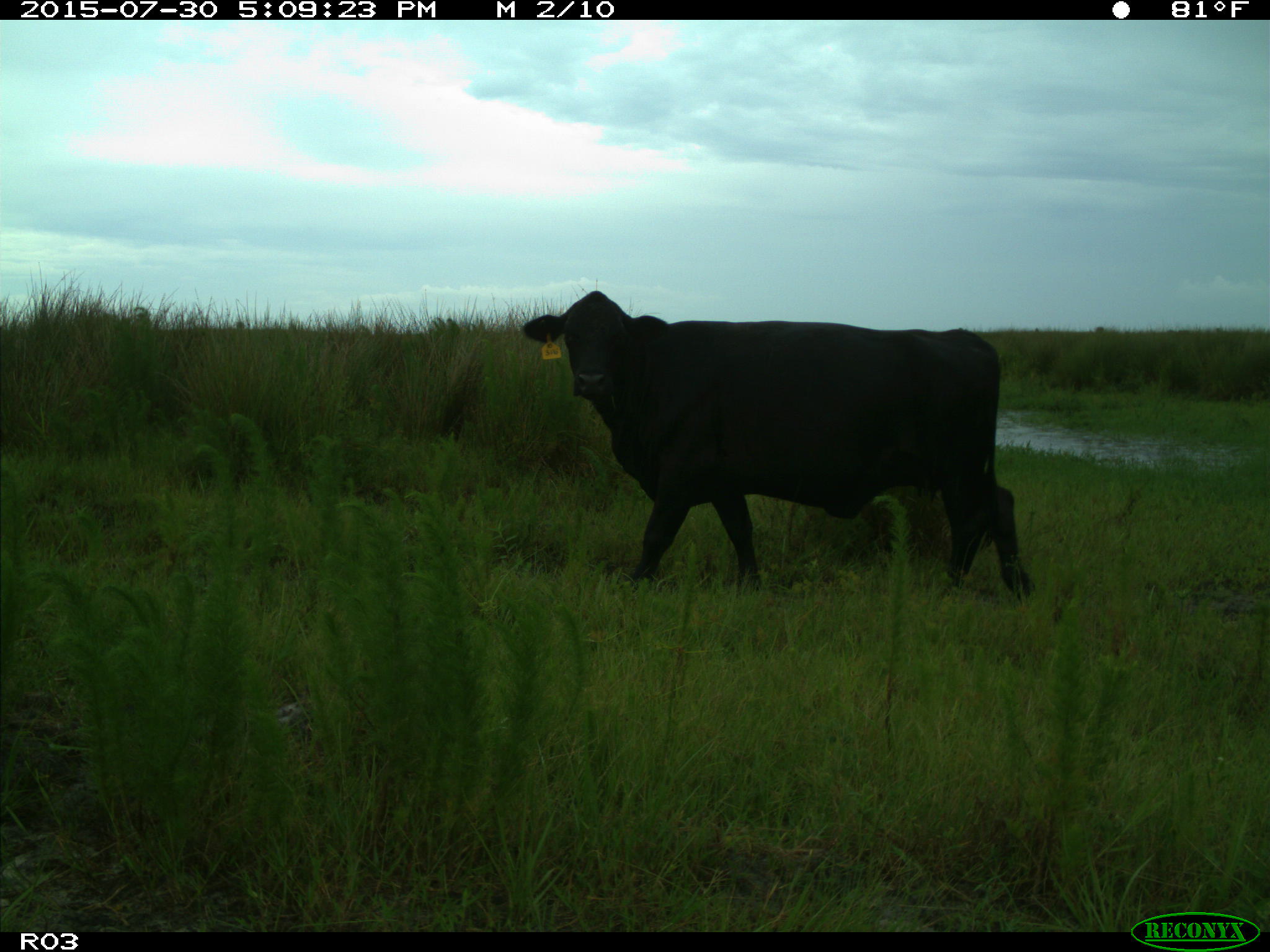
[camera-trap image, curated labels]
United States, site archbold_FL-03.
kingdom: Animalia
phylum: Chordata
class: Mammalia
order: Artiodactyla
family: Bovidae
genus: Bos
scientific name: Bos taurus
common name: domestic cow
Bos taurus (domestic cow).